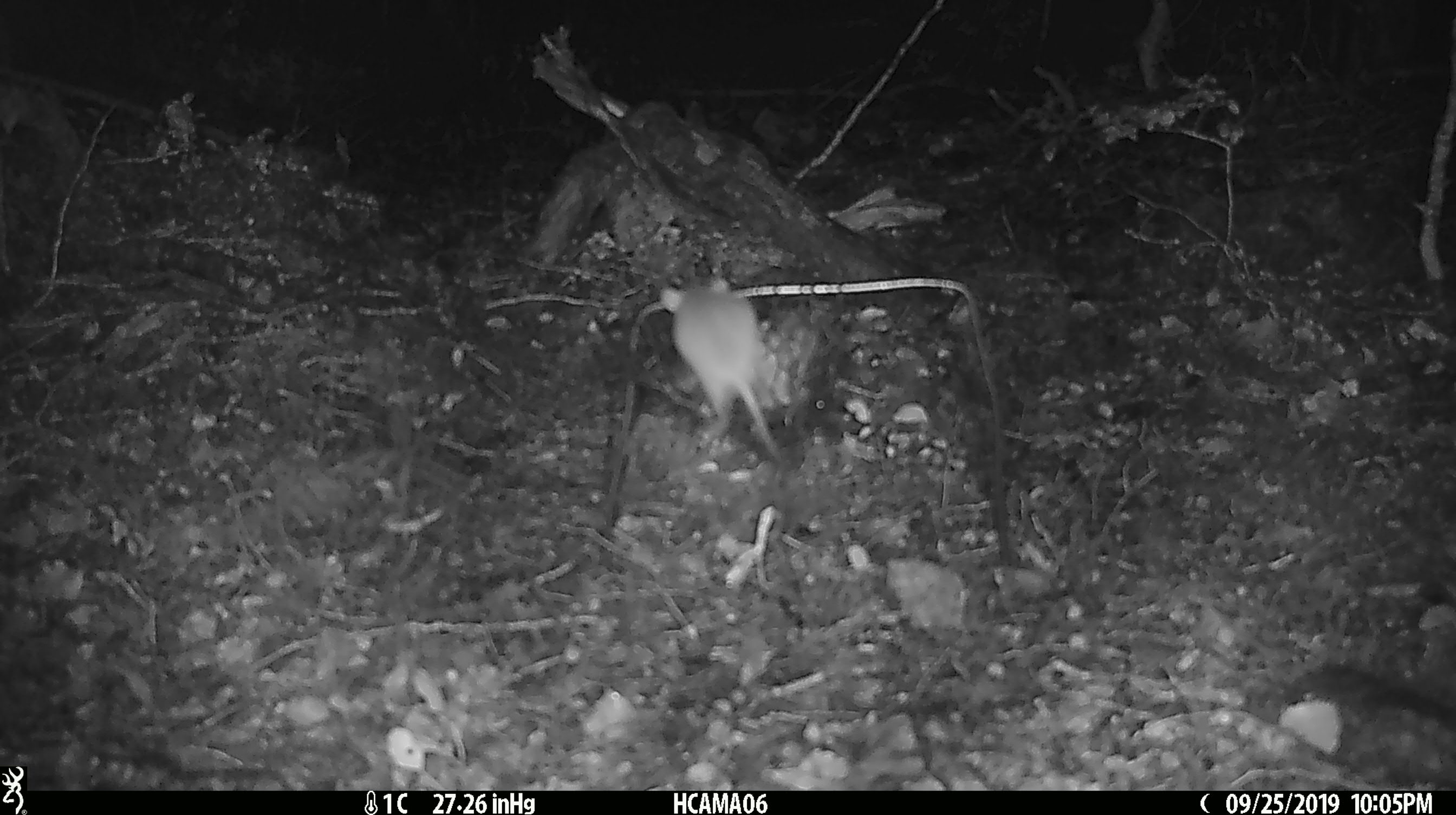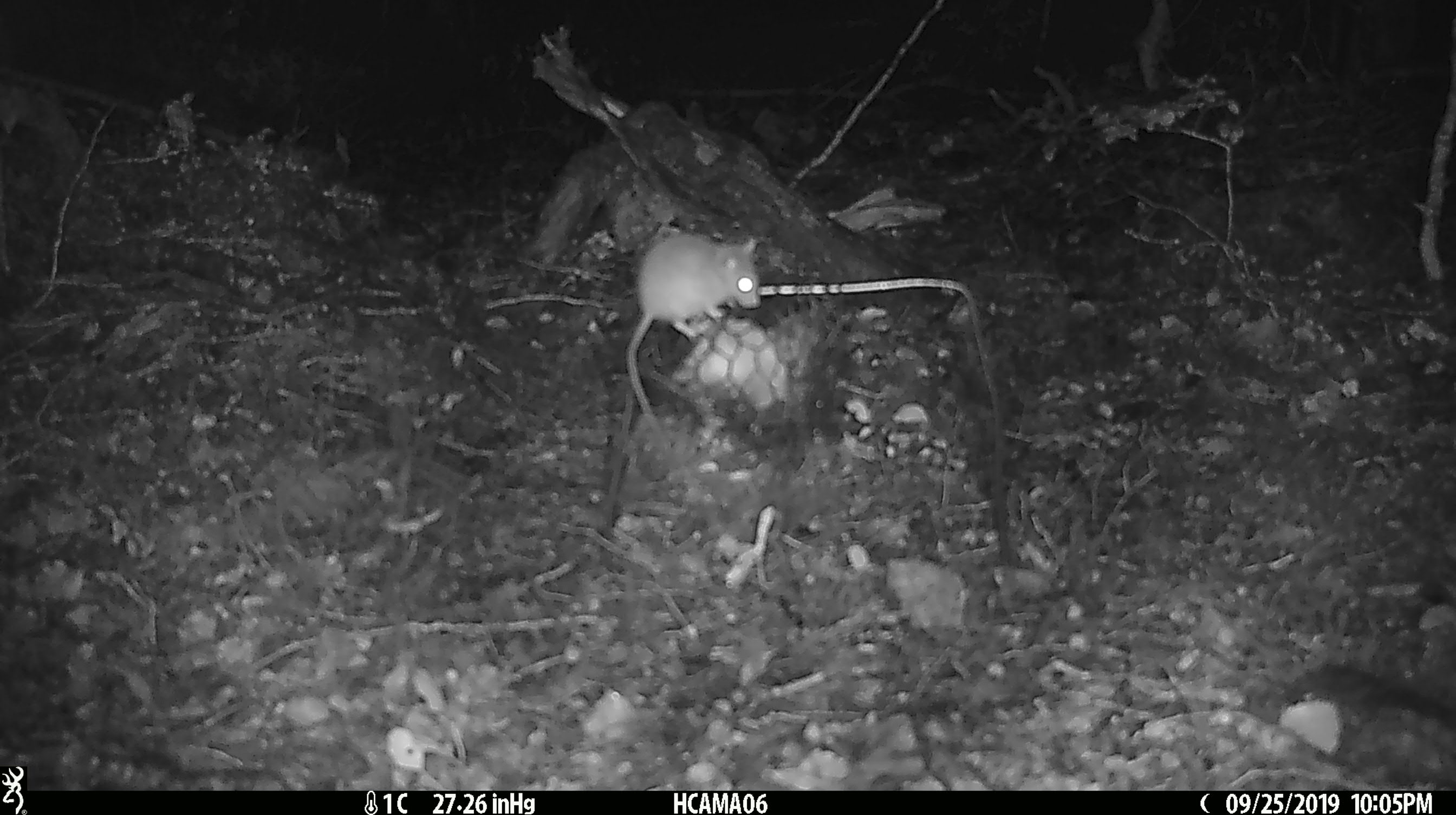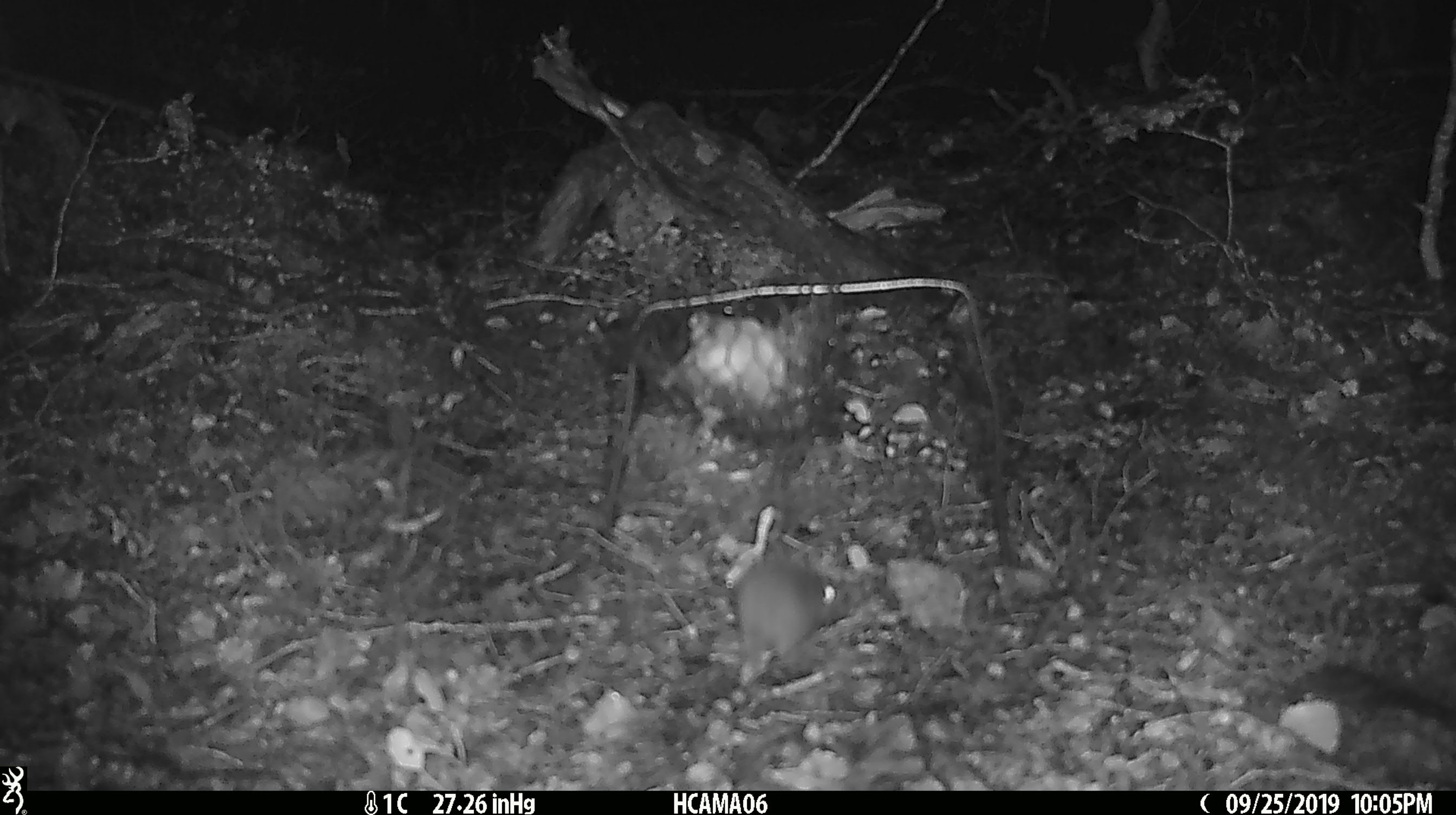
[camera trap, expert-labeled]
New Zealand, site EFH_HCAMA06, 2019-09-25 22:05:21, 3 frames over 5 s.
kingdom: Animalia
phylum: Chordata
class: Mammalia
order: Rodentia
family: Muridae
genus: Mus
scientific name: Mus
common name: mouse